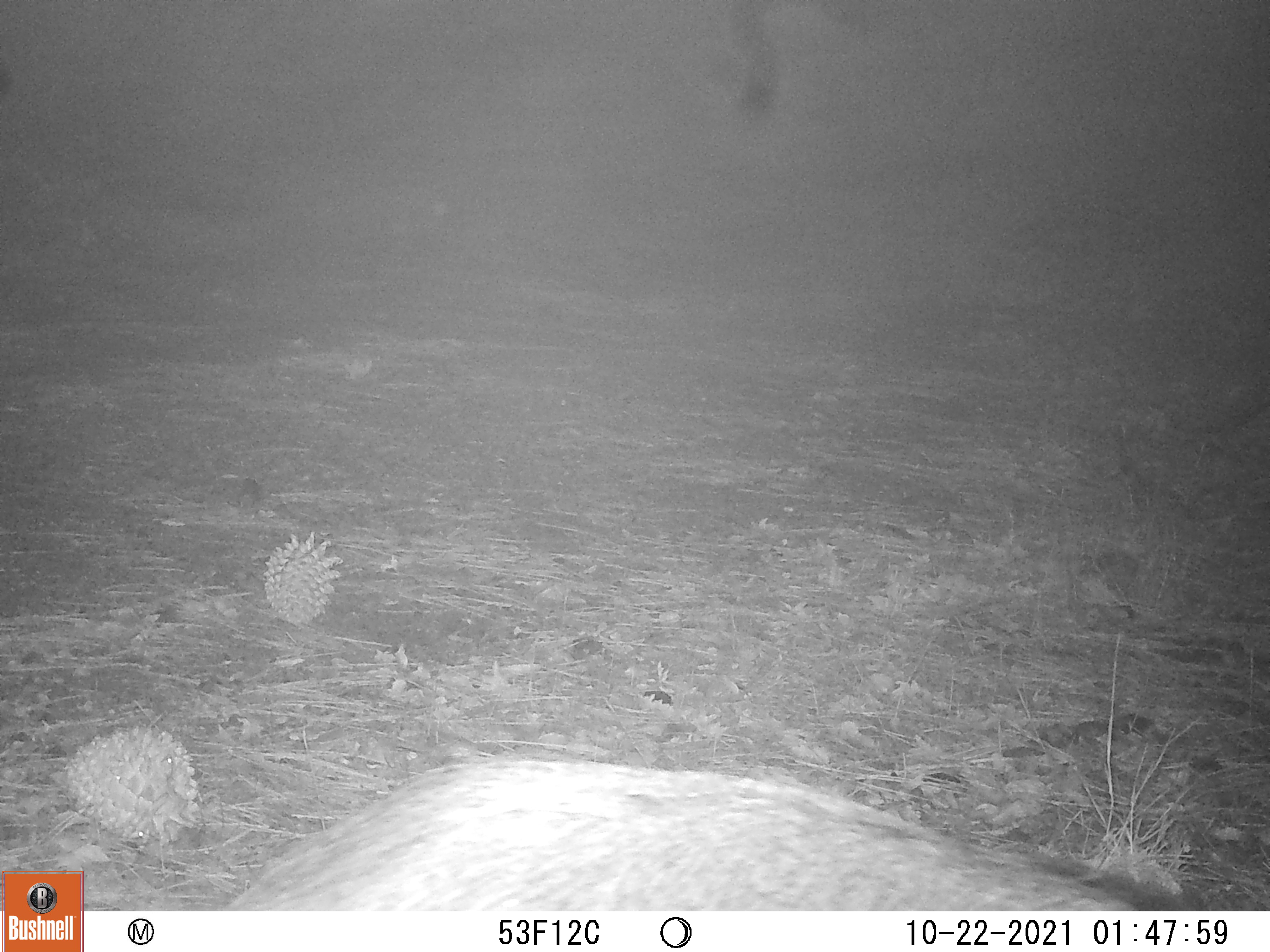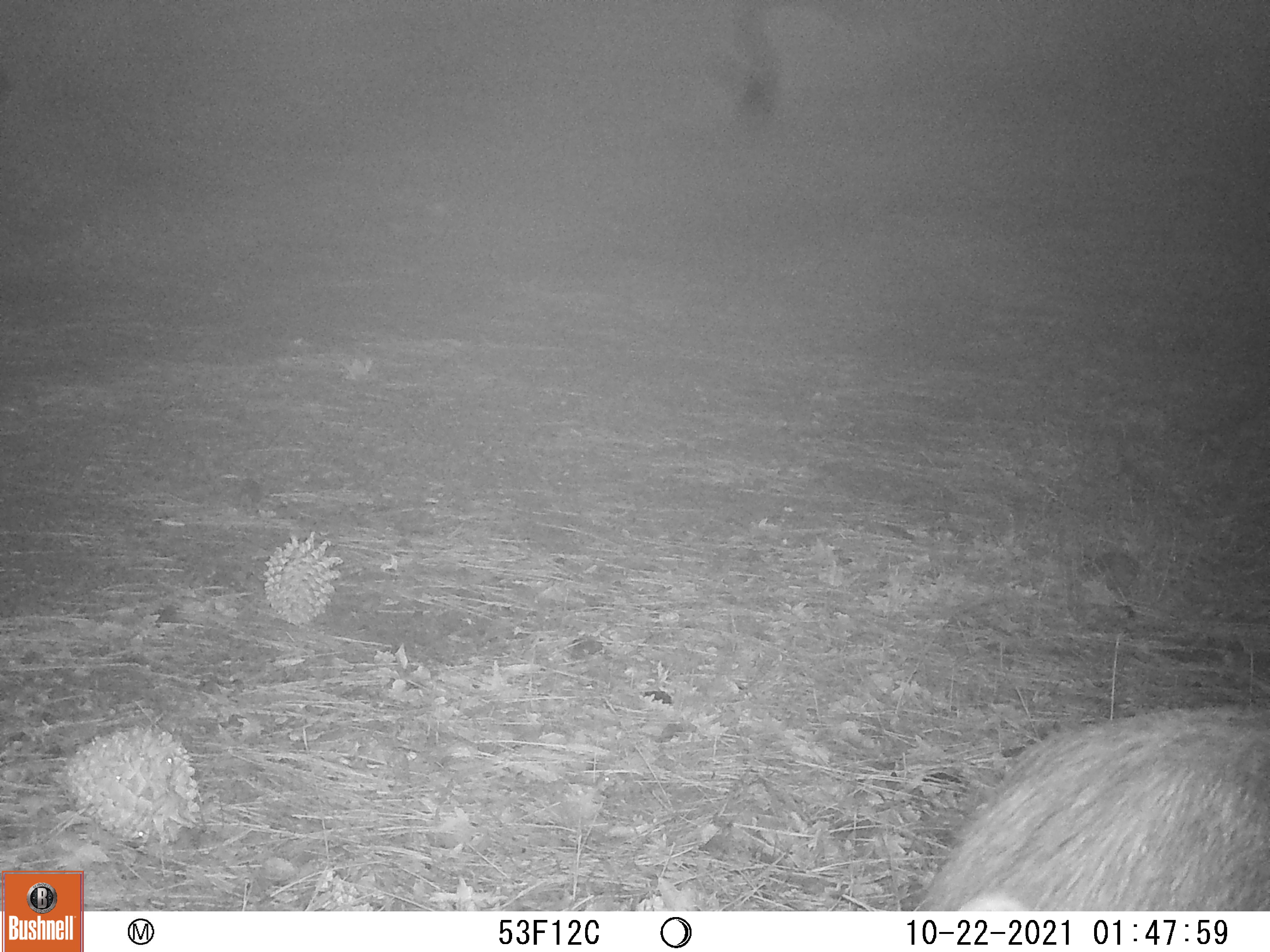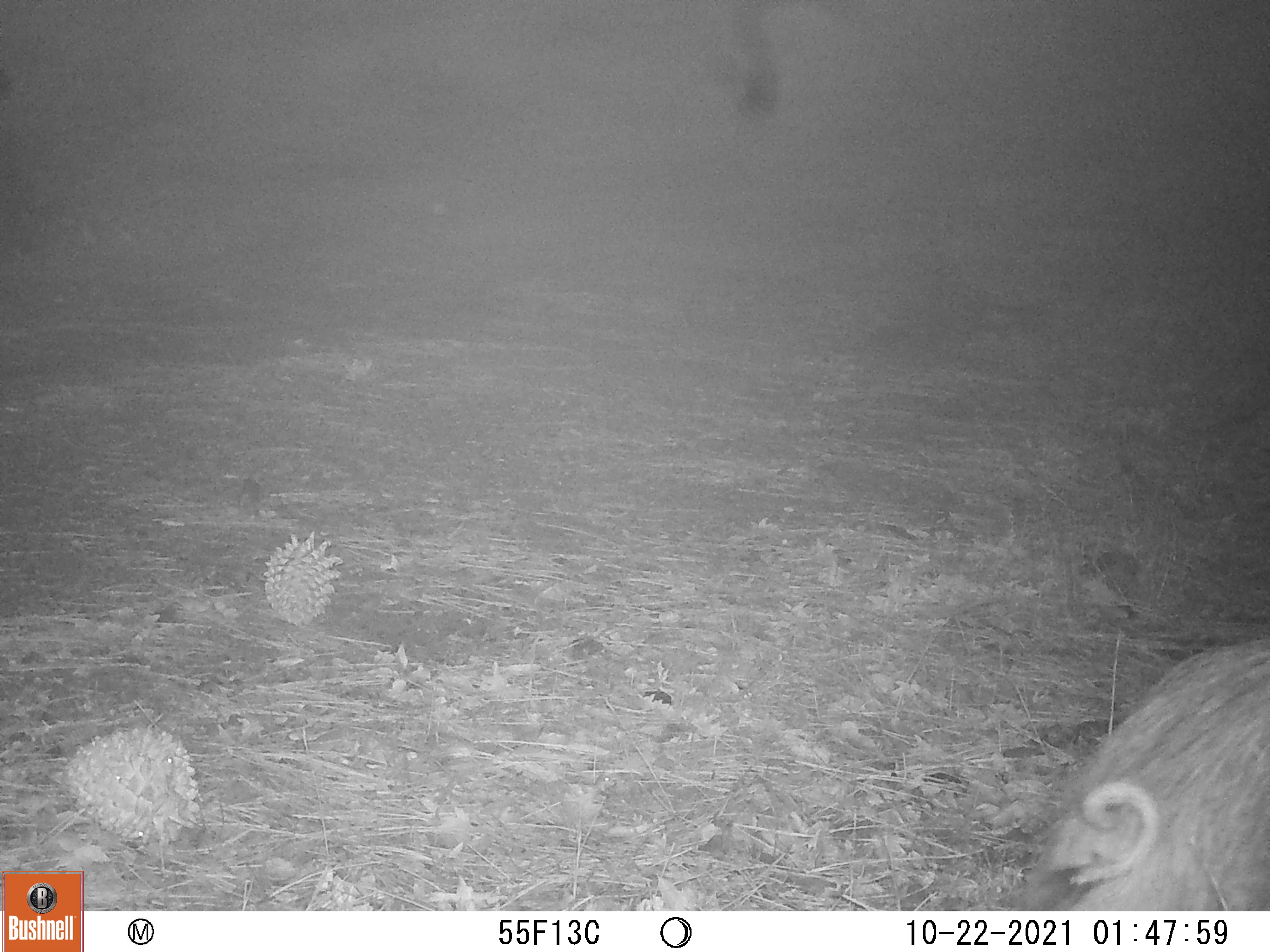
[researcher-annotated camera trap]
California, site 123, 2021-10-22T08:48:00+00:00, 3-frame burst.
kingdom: Animalia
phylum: Chordata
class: Mammalia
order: Artiodactyla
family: Suidae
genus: Sus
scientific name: Sus scrofa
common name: wild boar